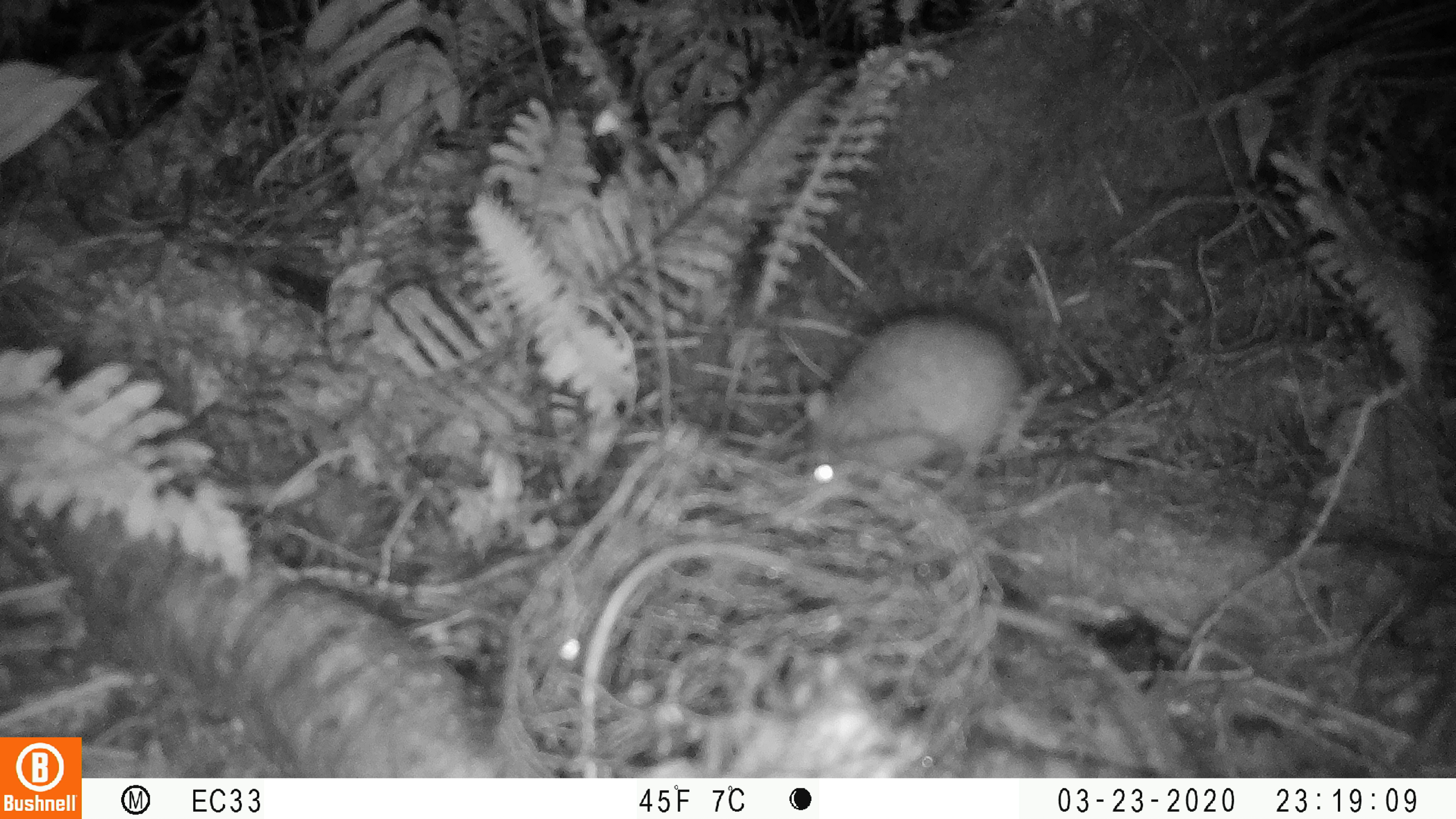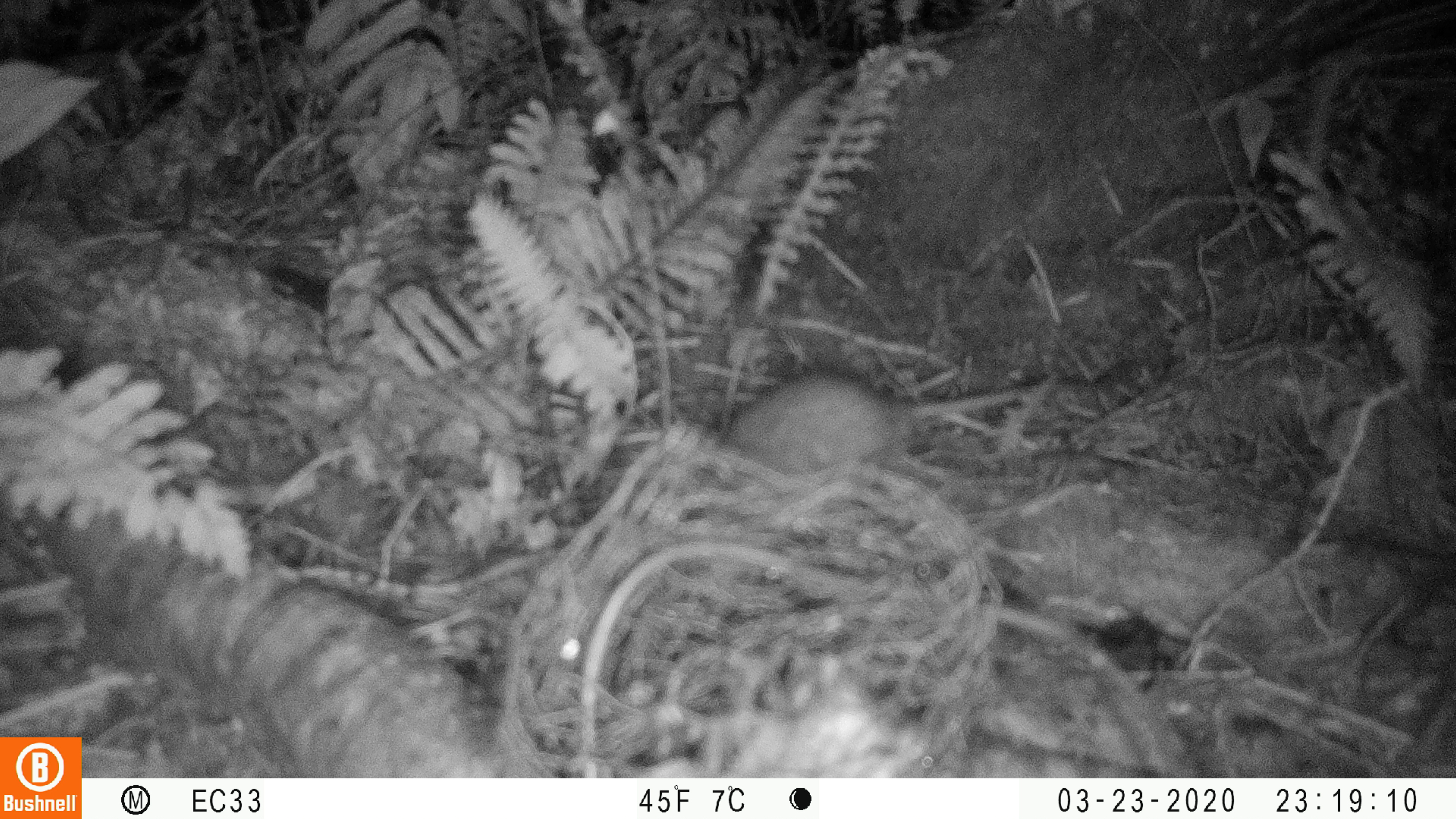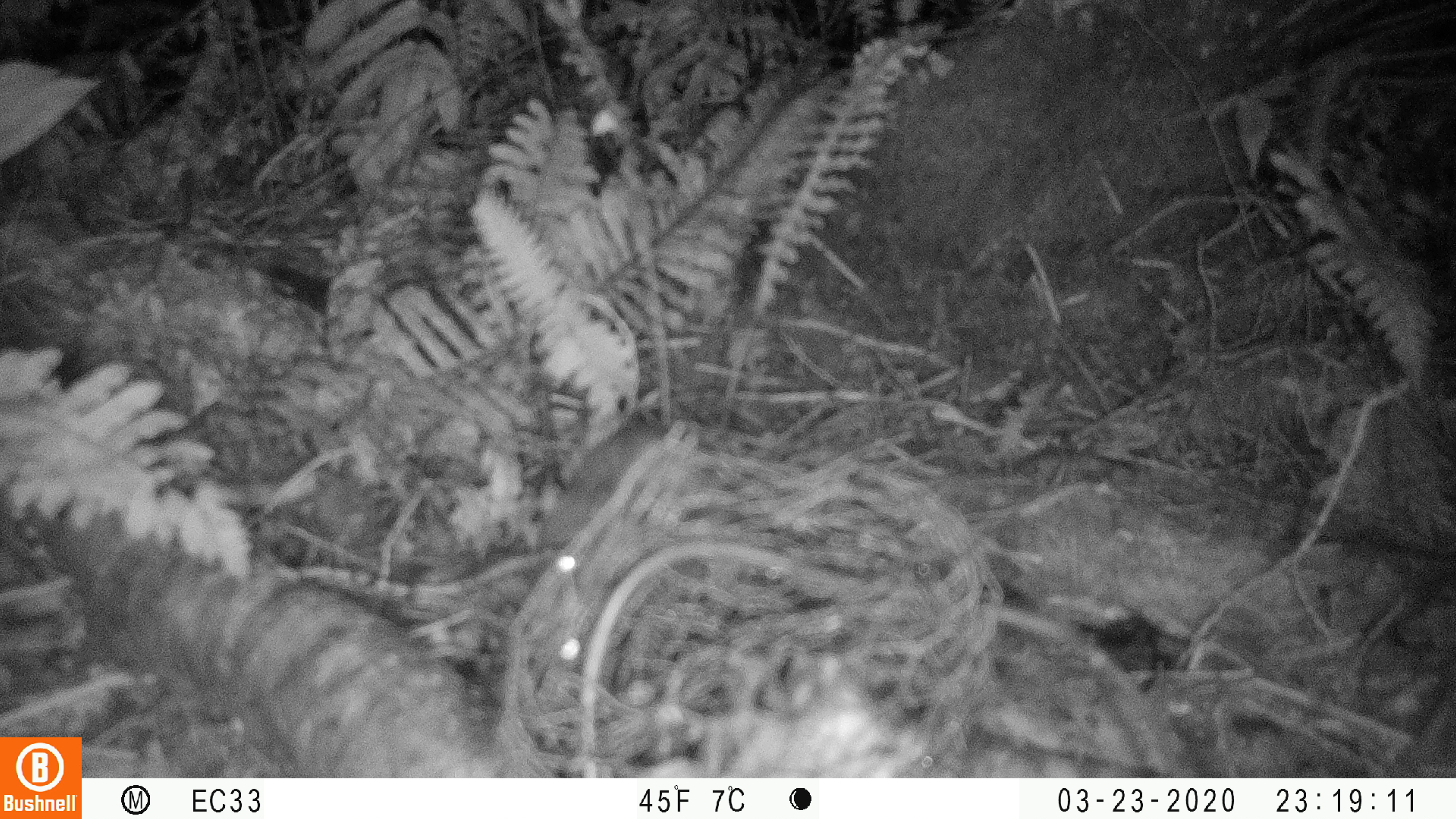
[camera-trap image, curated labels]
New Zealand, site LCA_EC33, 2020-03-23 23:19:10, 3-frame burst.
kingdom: Animalia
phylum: Chordata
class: Mammalia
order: Rodentia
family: Muridae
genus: Rattus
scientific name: Rattus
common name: rat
Rat (Rattus).